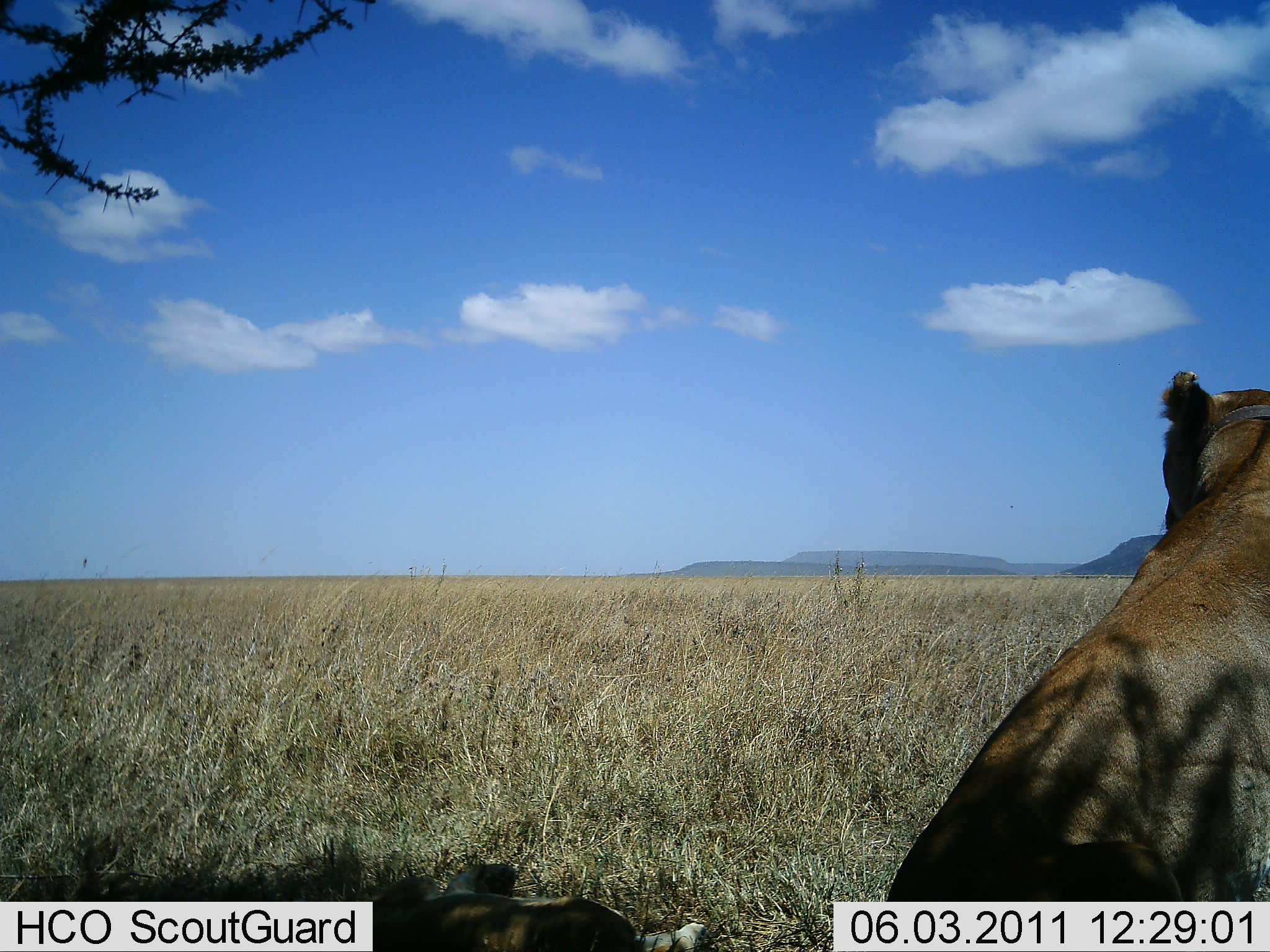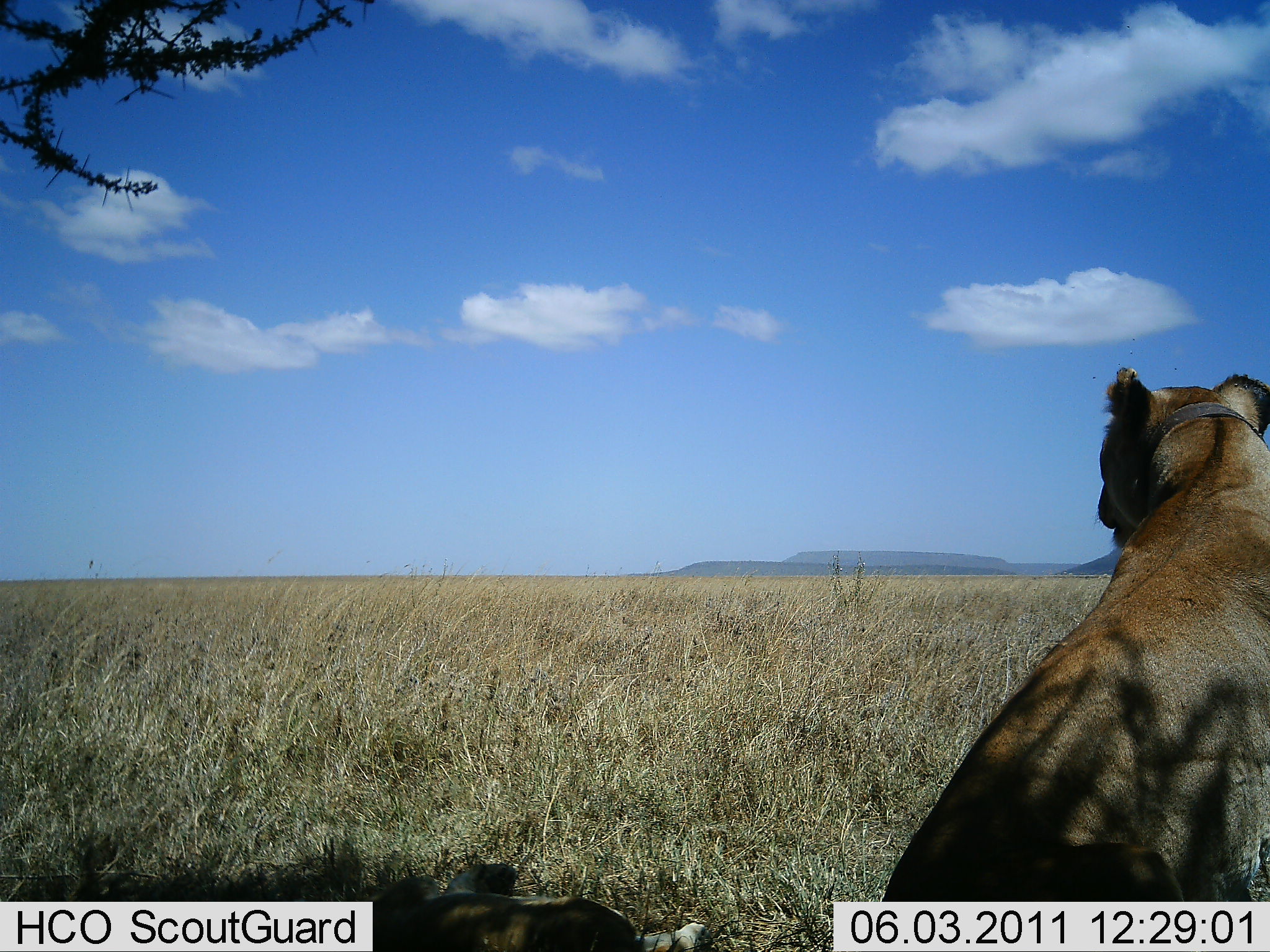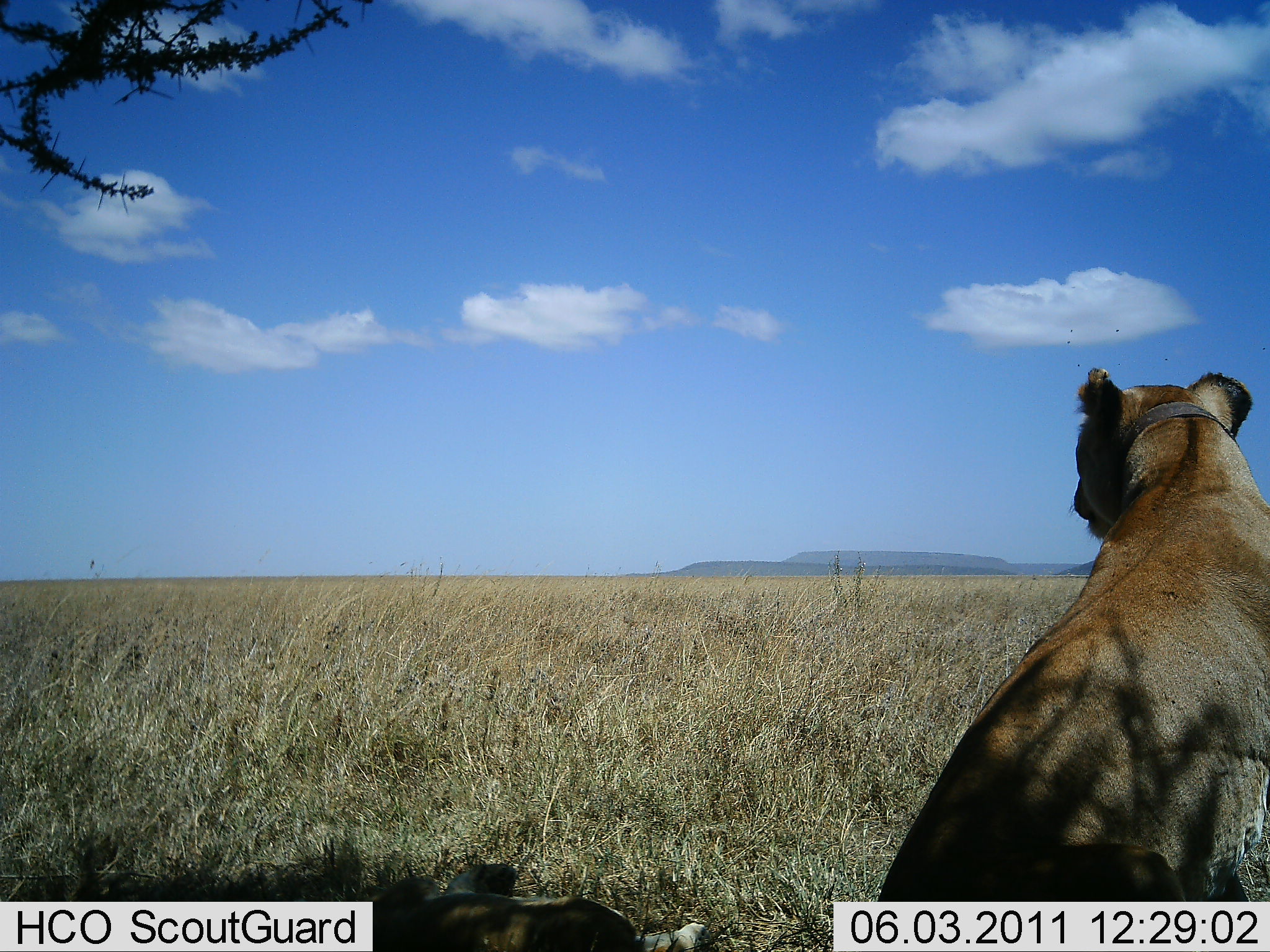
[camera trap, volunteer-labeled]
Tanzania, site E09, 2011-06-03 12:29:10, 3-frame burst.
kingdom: Animalia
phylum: Chordata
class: Mammalia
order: Carnivora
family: Felidae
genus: Panthera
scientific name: Panthera leo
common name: lion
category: lionfemale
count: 1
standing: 17%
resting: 83%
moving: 0%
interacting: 0%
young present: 0%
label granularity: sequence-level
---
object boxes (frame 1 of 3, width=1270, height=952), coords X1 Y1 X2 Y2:
animal: 891 368 1270 902; 371 858 712 952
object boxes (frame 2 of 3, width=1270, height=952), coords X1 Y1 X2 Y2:
animal: 881 366 1270 902; 360 861 713 951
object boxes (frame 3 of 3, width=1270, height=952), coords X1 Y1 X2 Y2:
animal: 874 365 1269 901